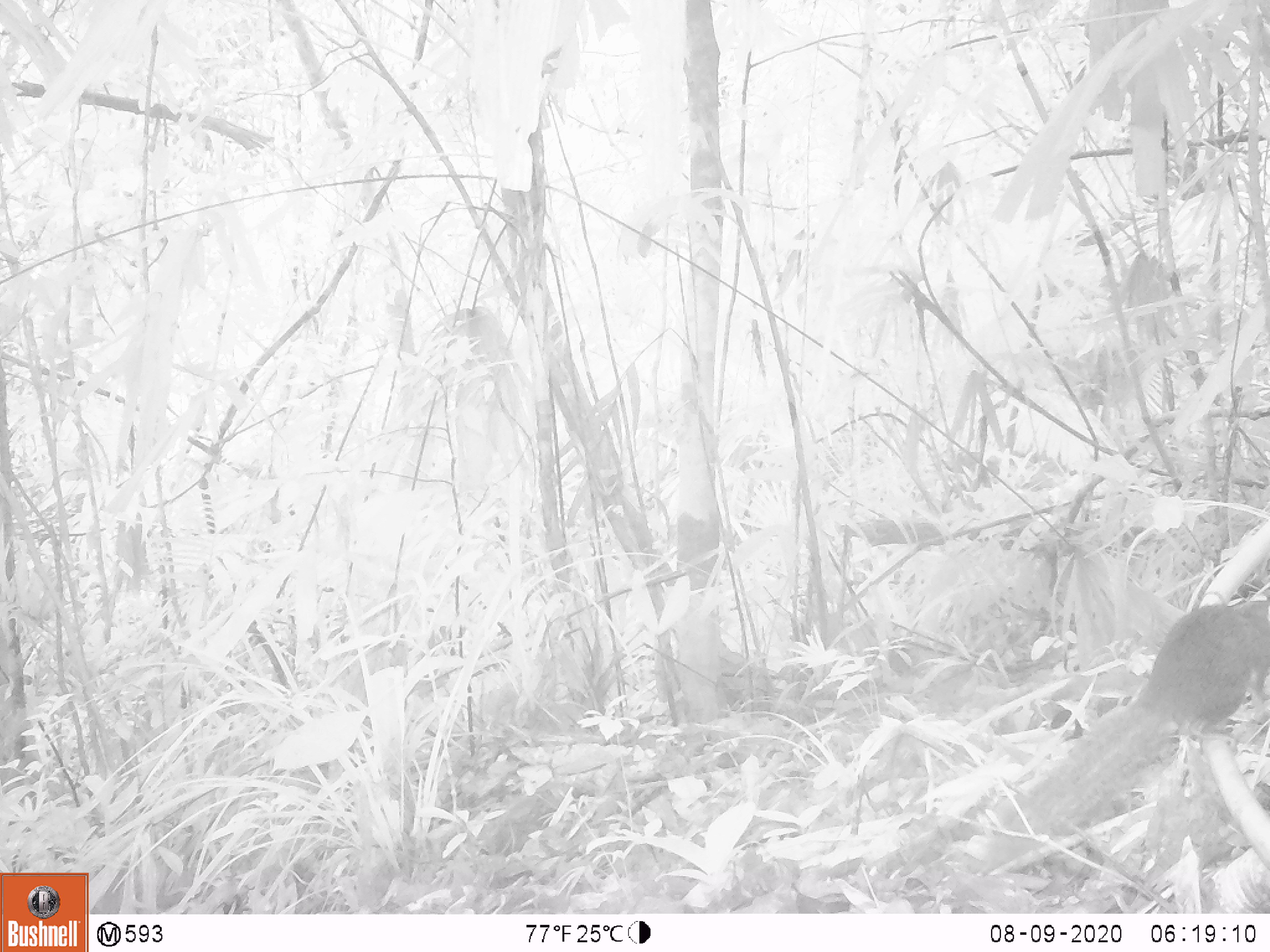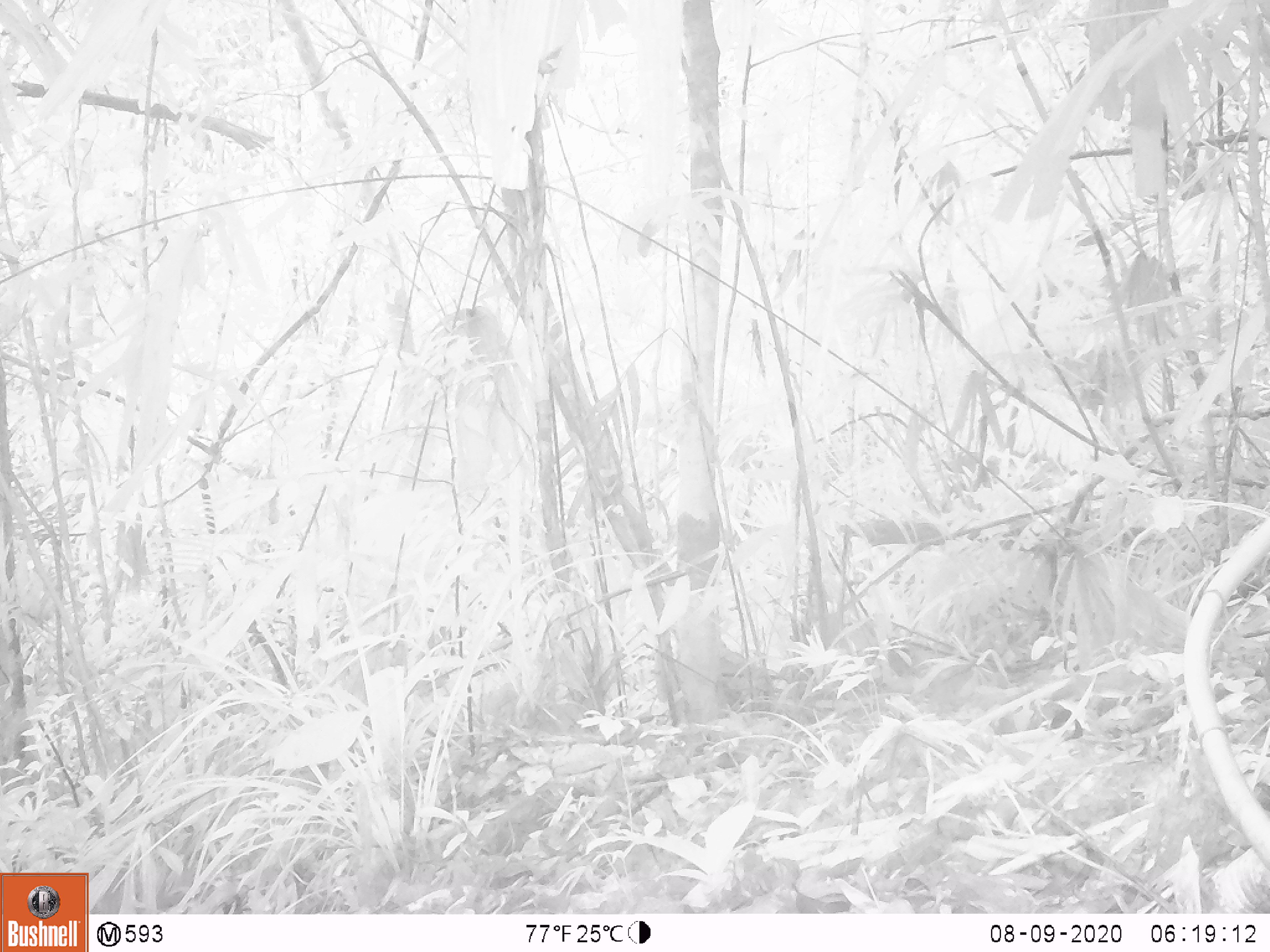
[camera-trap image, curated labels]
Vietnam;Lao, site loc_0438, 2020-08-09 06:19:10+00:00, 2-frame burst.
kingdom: Animalia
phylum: Chordata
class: Mammalia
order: Rodentia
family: Sciuridae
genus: Dremomys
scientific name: Dremomys rufigenis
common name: red-cheeked squirrel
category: red cheeked squirrel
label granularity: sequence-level